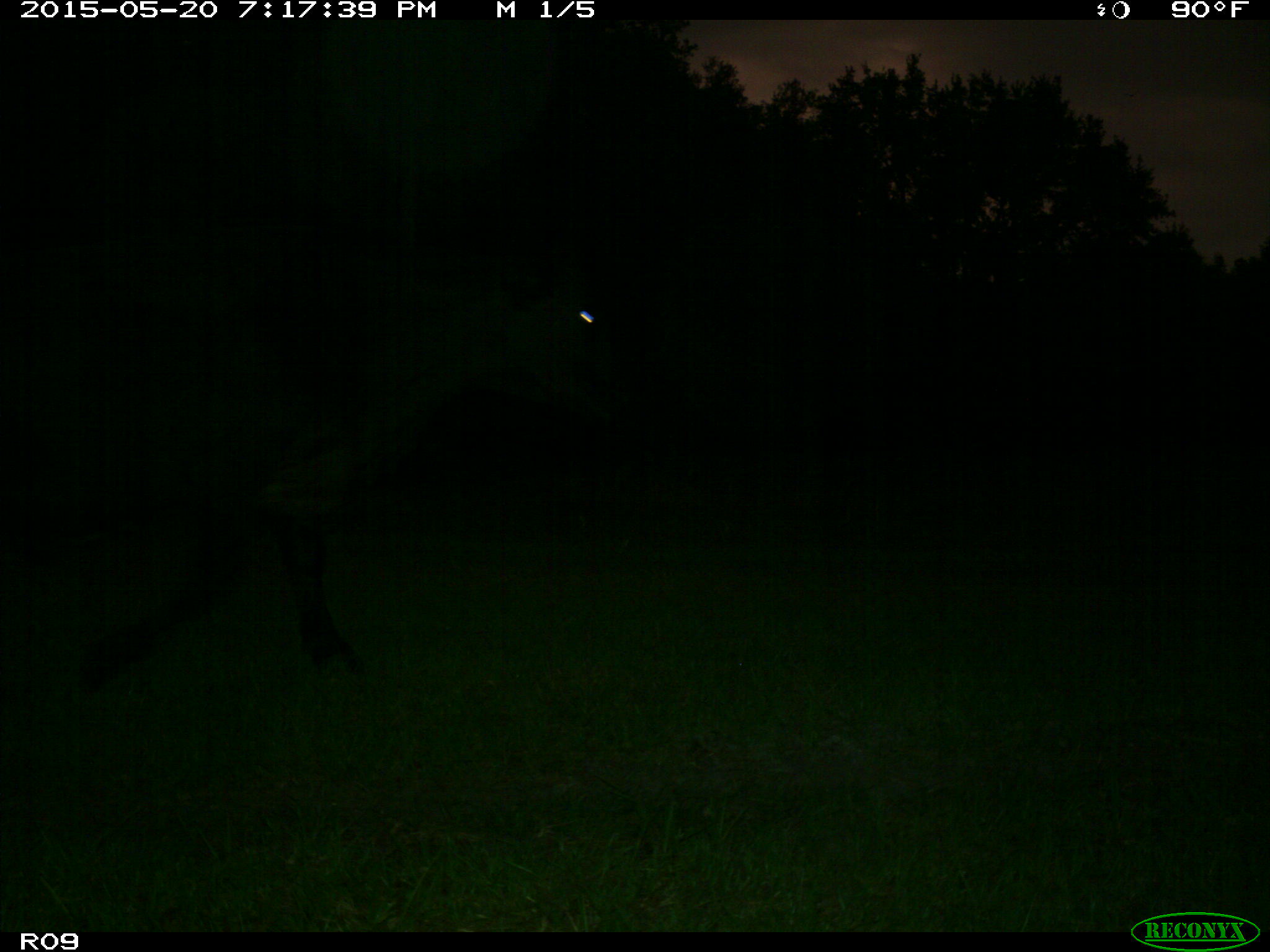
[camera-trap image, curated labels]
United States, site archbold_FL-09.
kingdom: Animalia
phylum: Chordata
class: Mammalia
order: Artiodactyla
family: Bovidae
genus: Bos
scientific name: Bos taurus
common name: domestic cow